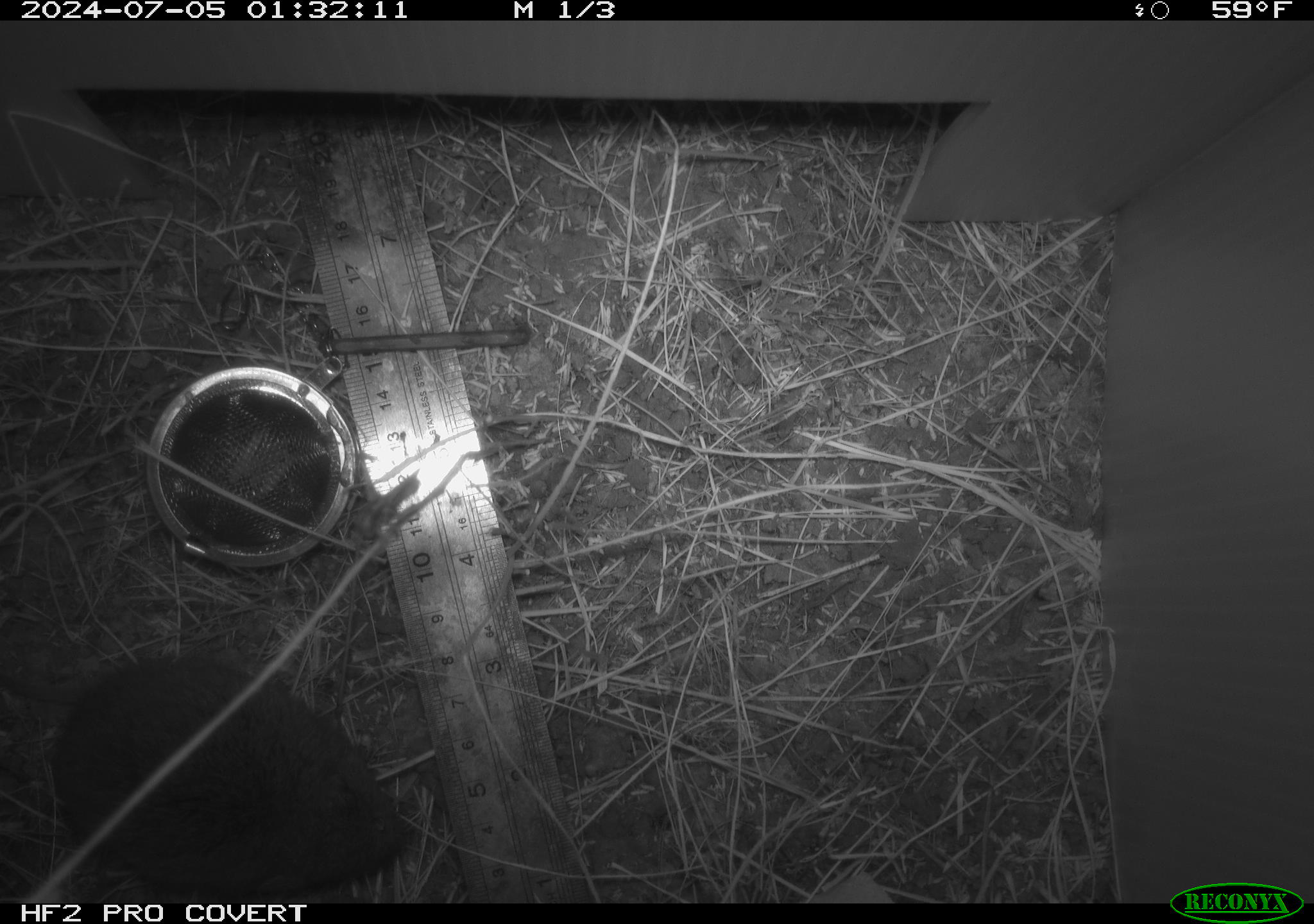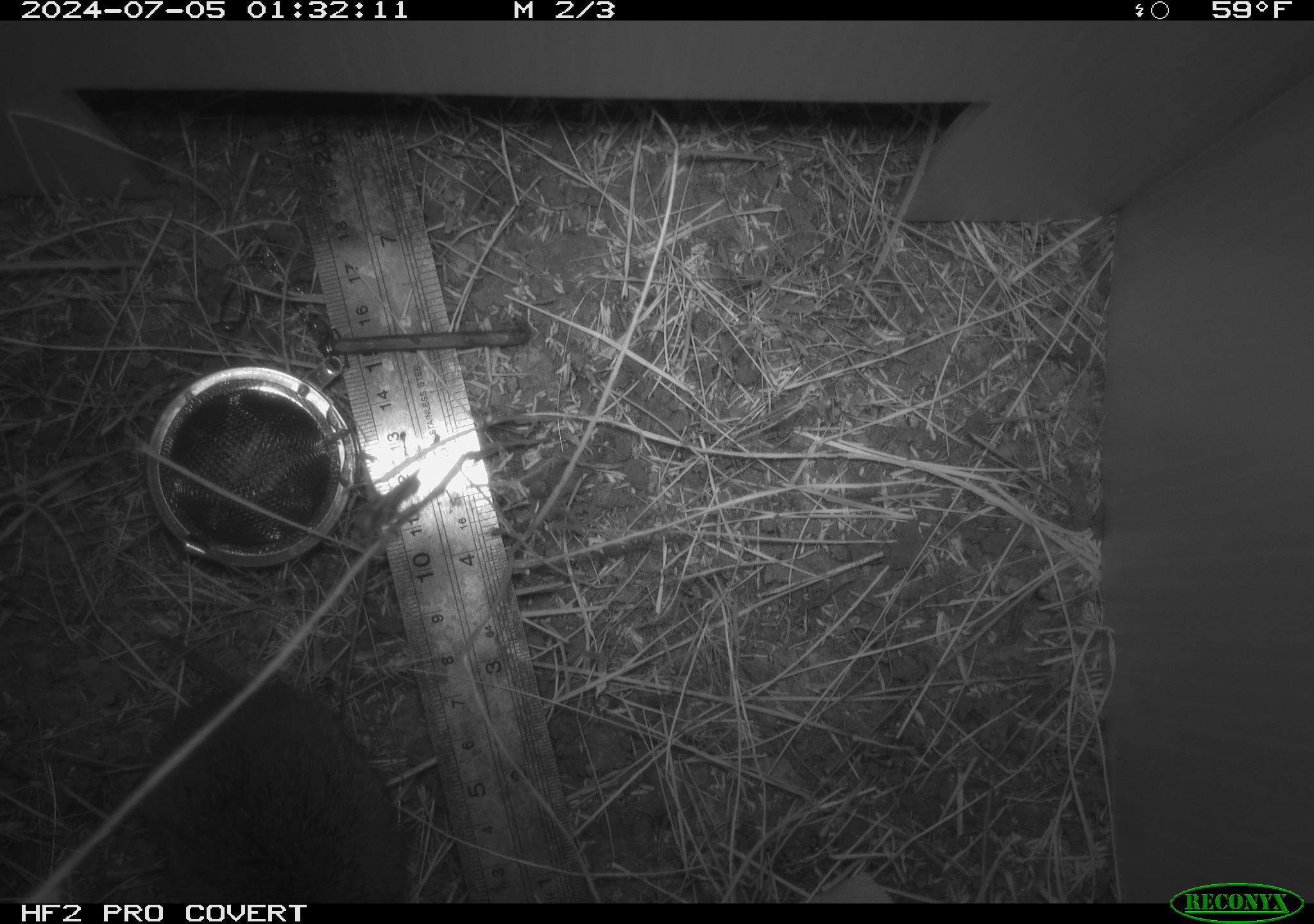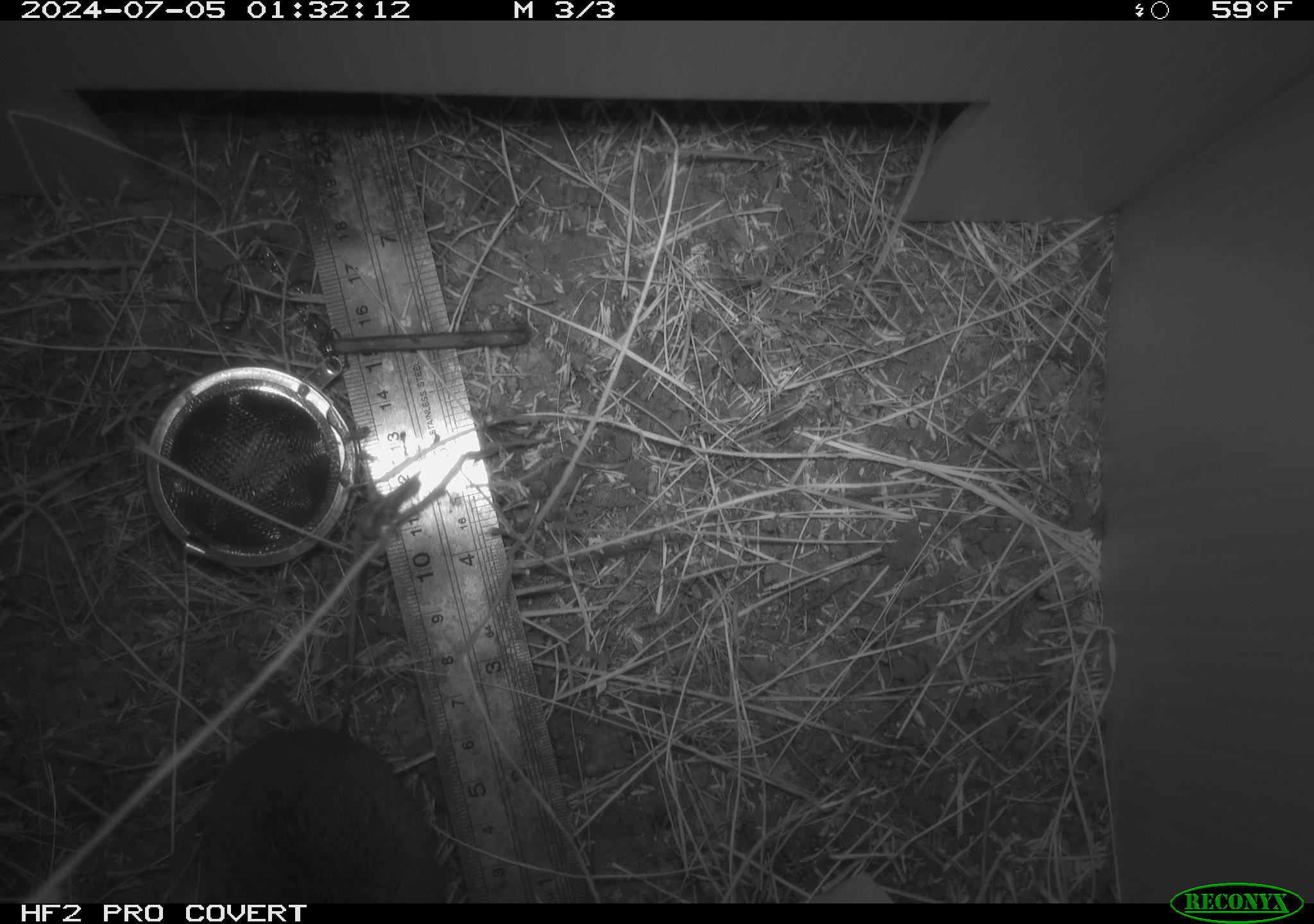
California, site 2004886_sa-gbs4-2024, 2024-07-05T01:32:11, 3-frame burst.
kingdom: Animalia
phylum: Chordata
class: Mammalia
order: Rodentia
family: Cricetidae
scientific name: Arvicolinae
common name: voles, lemmings, and muskrats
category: arvicolinae subfamily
Arvicolinae subfamily (voles, lemmings, and muskrats) (Arvicolinae).